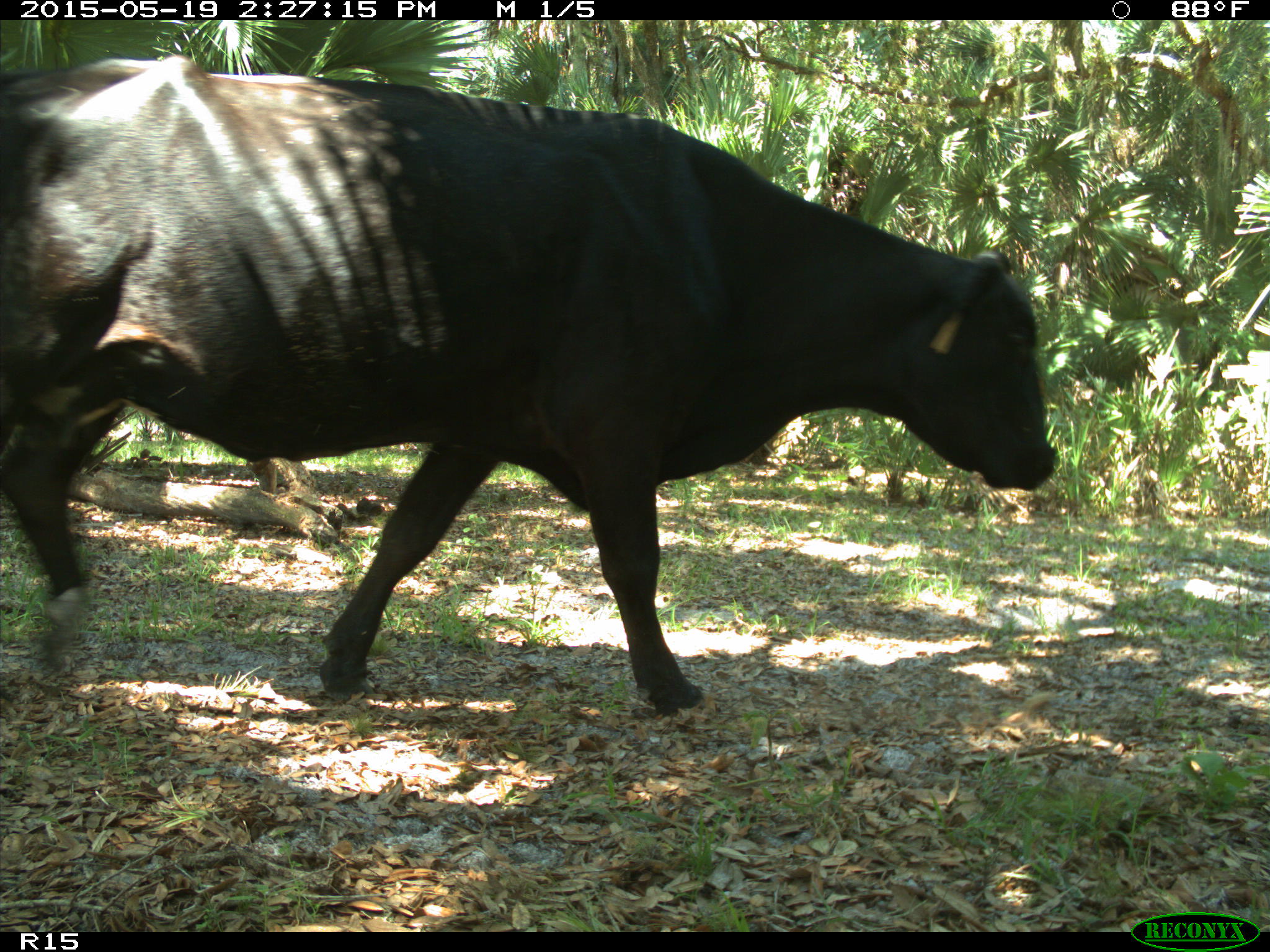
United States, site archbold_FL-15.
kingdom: Animalia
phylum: Chordata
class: Mammalia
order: Artiodactyla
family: Bovidae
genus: Bos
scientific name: Bos taurus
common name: domestic cow